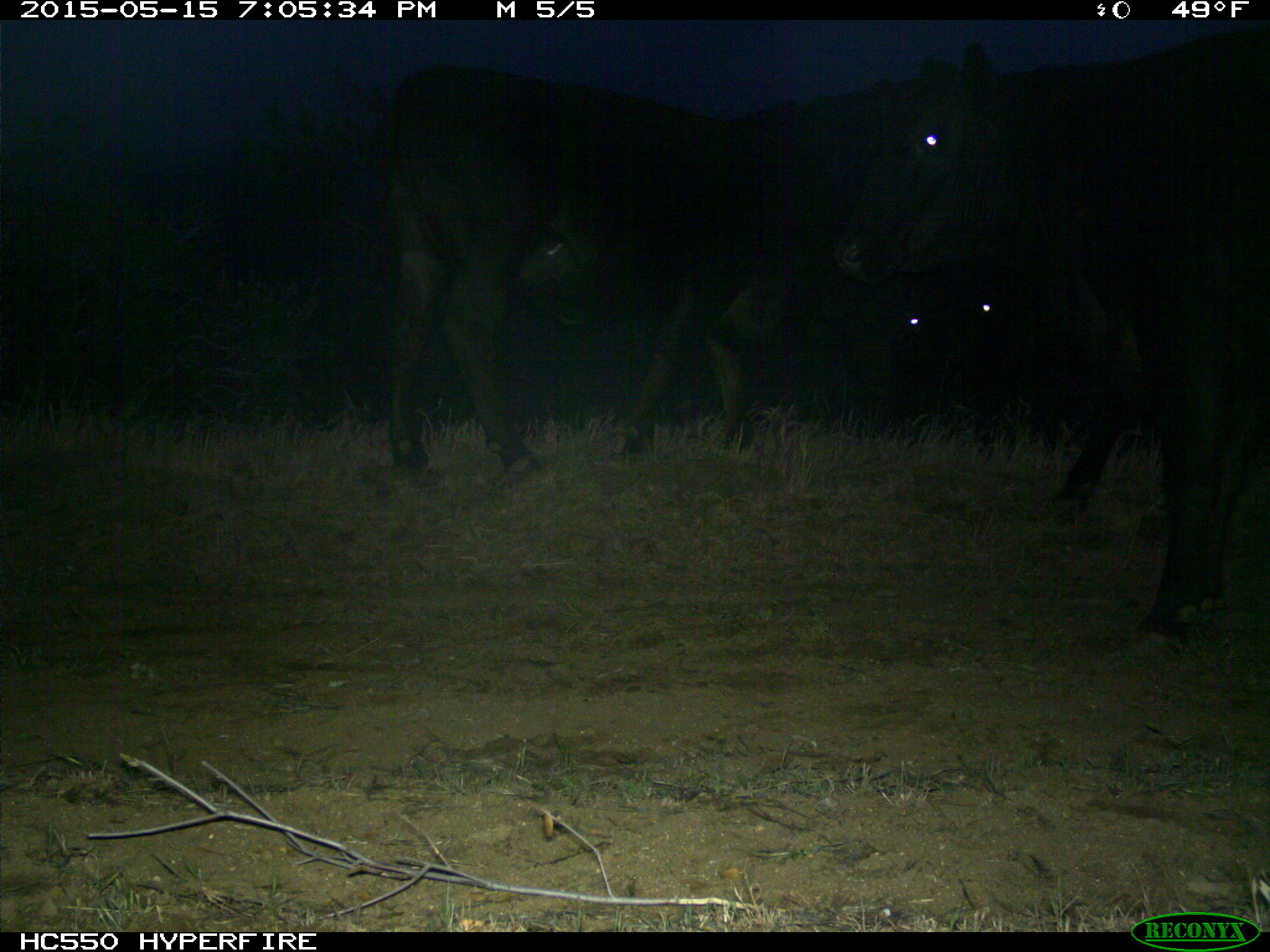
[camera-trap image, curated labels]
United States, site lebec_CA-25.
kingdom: Animalia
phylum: Chordata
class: Mammalia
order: Artiodactyla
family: Bovidae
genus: Bos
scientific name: Bos taurus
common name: domestic cow